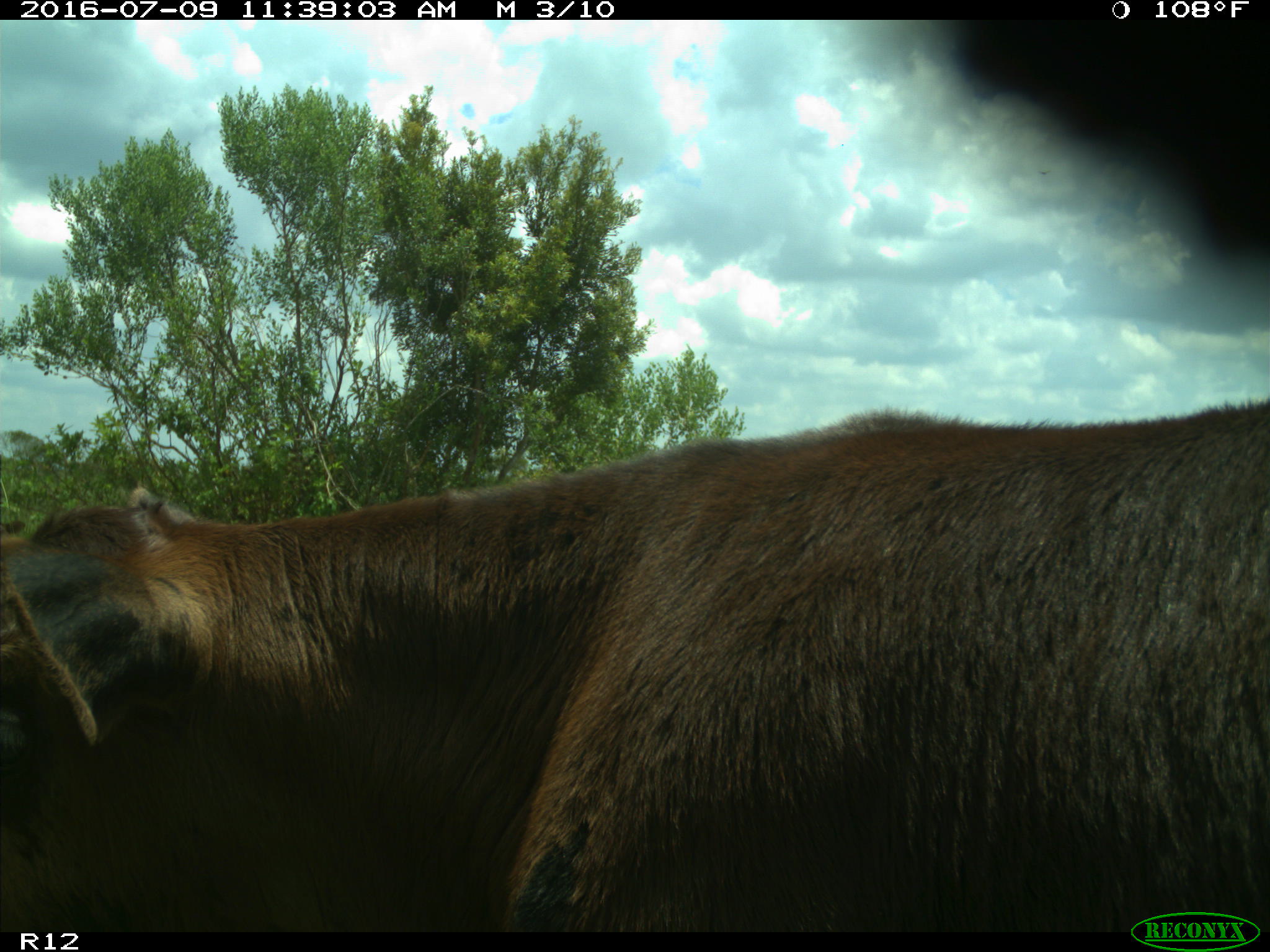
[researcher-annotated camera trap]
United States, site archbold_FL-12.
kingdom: Animalia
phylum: Chordata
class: Mammalia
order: Artiodactyla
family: Bovidae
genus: Bos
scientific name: Bos taurus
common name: domestic cow